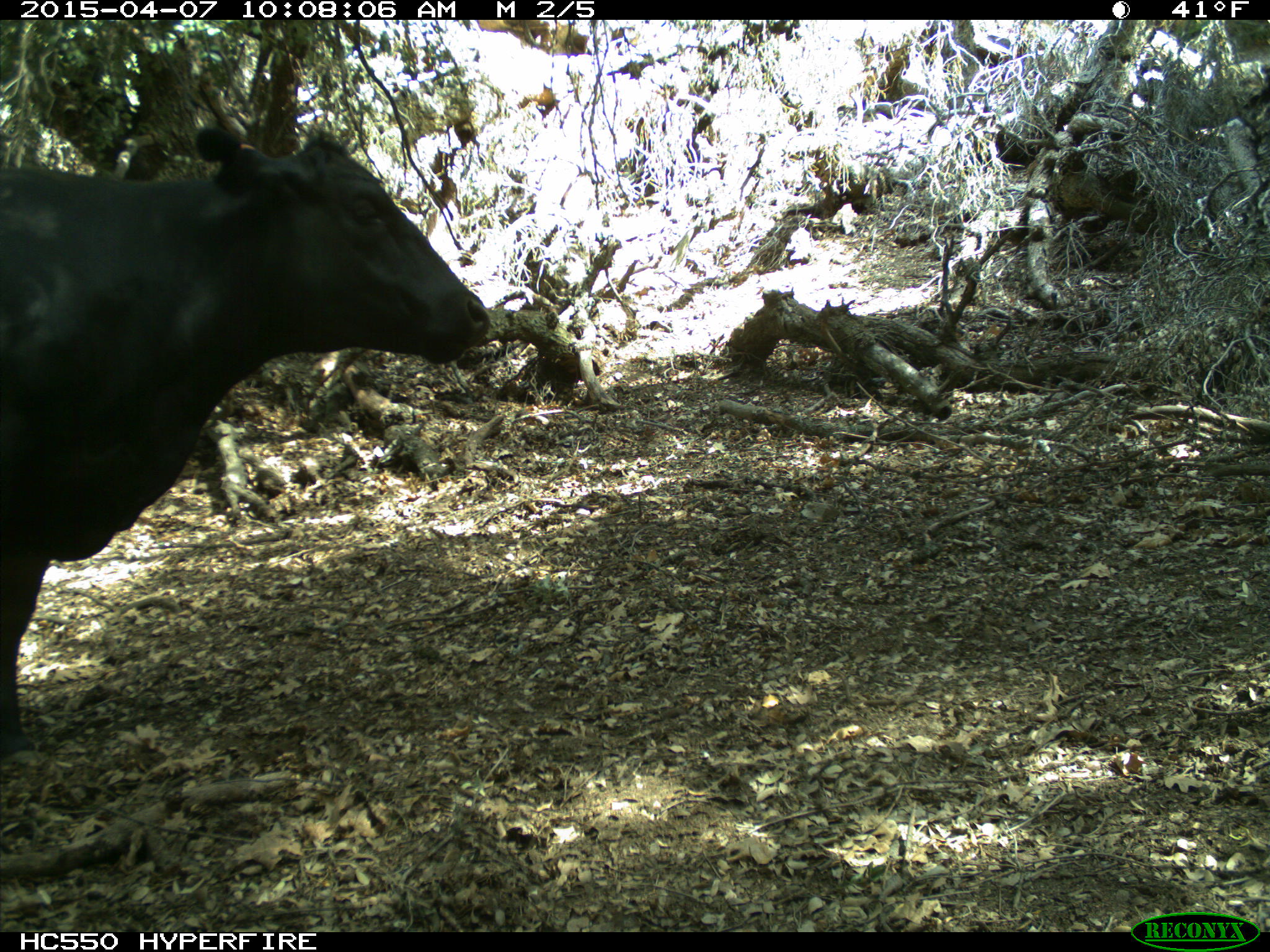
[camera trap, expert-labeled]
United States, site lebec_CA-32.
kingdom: Animalia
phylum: Chordata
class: Mammalia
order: Artiodactyla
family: Bovidae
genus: Bos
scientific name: Bos taurus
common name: domestic cow